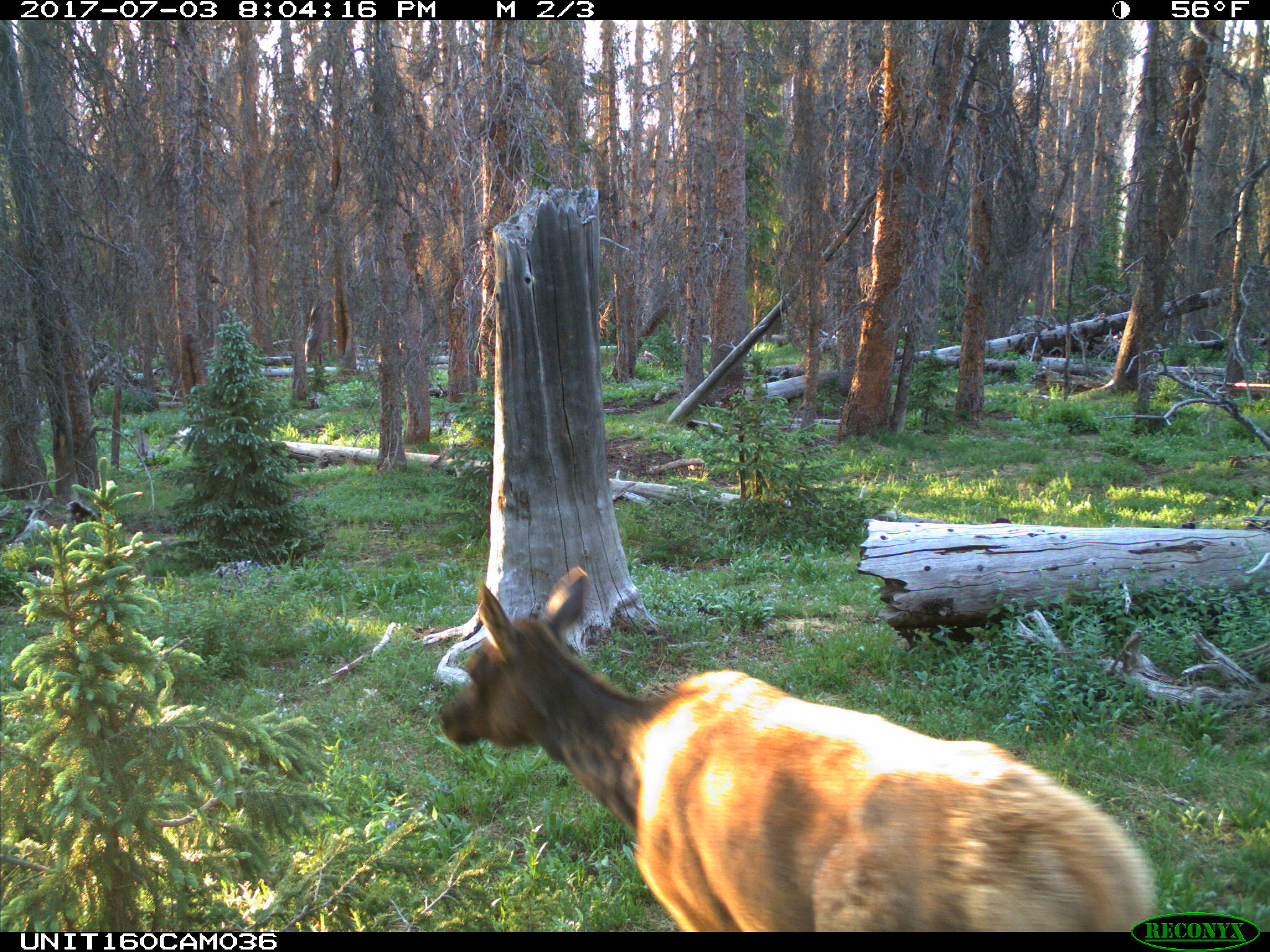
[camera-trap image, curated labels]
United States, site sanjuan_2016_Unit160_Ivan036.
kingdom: Animalia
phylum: Chordata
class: Mammalia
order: Artiodactyla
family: Cervidae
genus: Cervus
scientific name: Cervus elaphus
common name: red deer